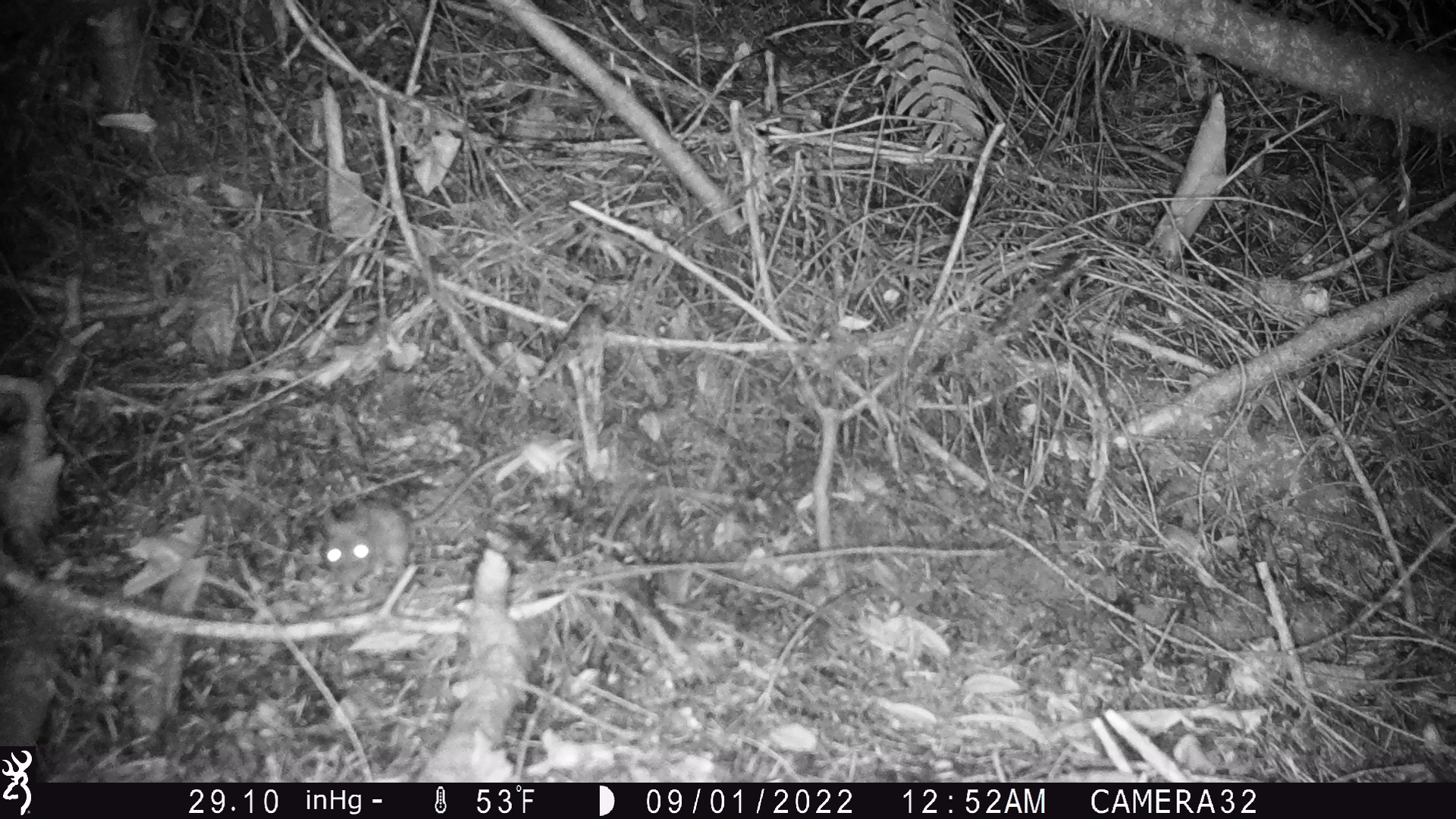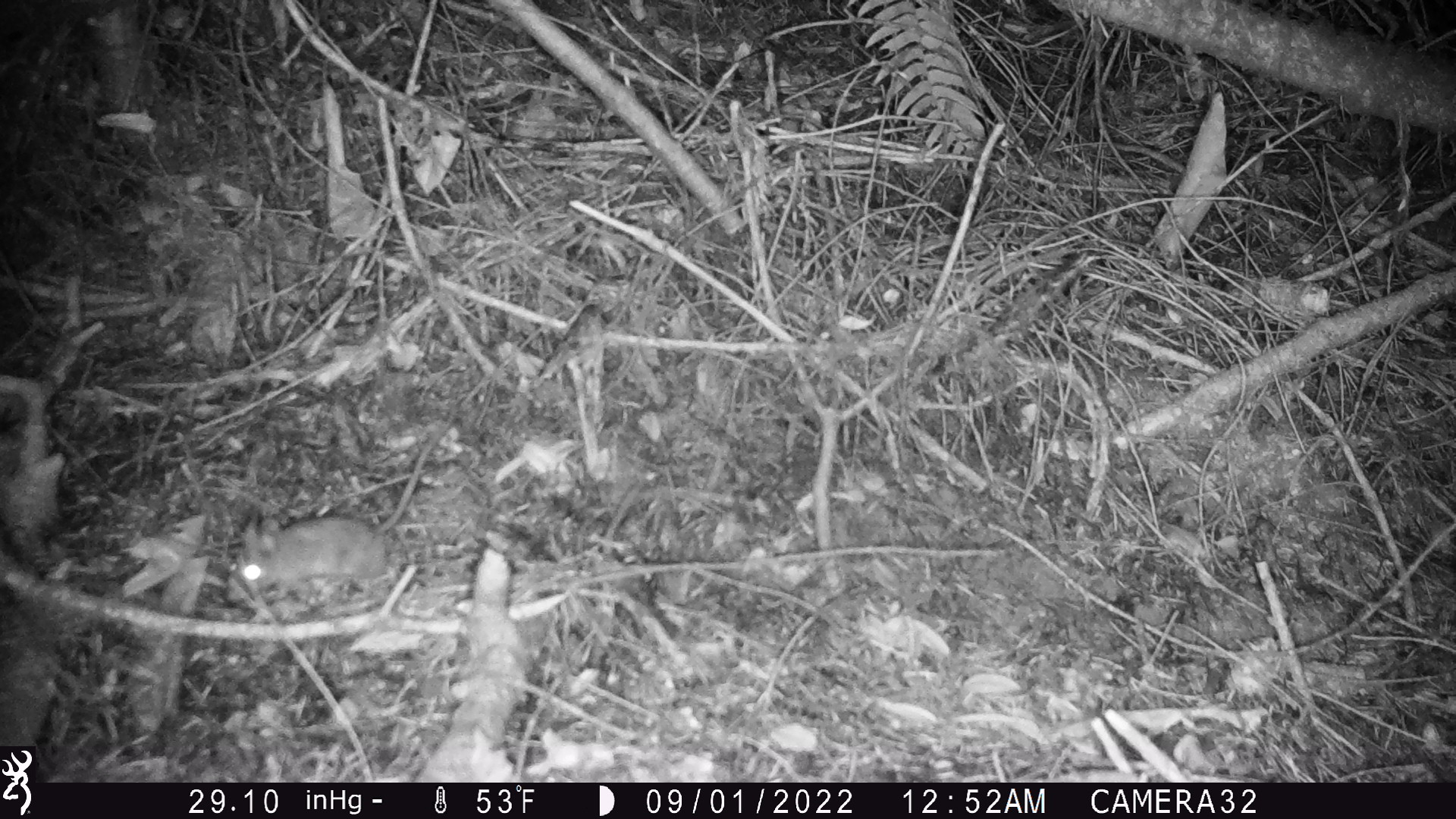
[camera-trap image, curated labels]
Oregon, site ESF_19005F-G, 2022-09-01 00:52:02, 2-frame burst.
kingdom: Animalia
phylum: Chordata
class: Mammalia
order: Rodentia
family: Cricetidae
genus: Neotoma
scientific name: Neotoma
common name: woodrats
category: neotoma species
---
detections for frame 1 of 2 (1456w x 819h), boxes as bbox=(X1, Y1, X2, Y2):
neotoma species: bbox=(307, 426, 536, 606)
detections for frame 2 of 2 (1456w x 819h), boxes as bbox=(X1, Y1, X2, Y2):
neotoma species: bbox=(210, 412, 480, 625)